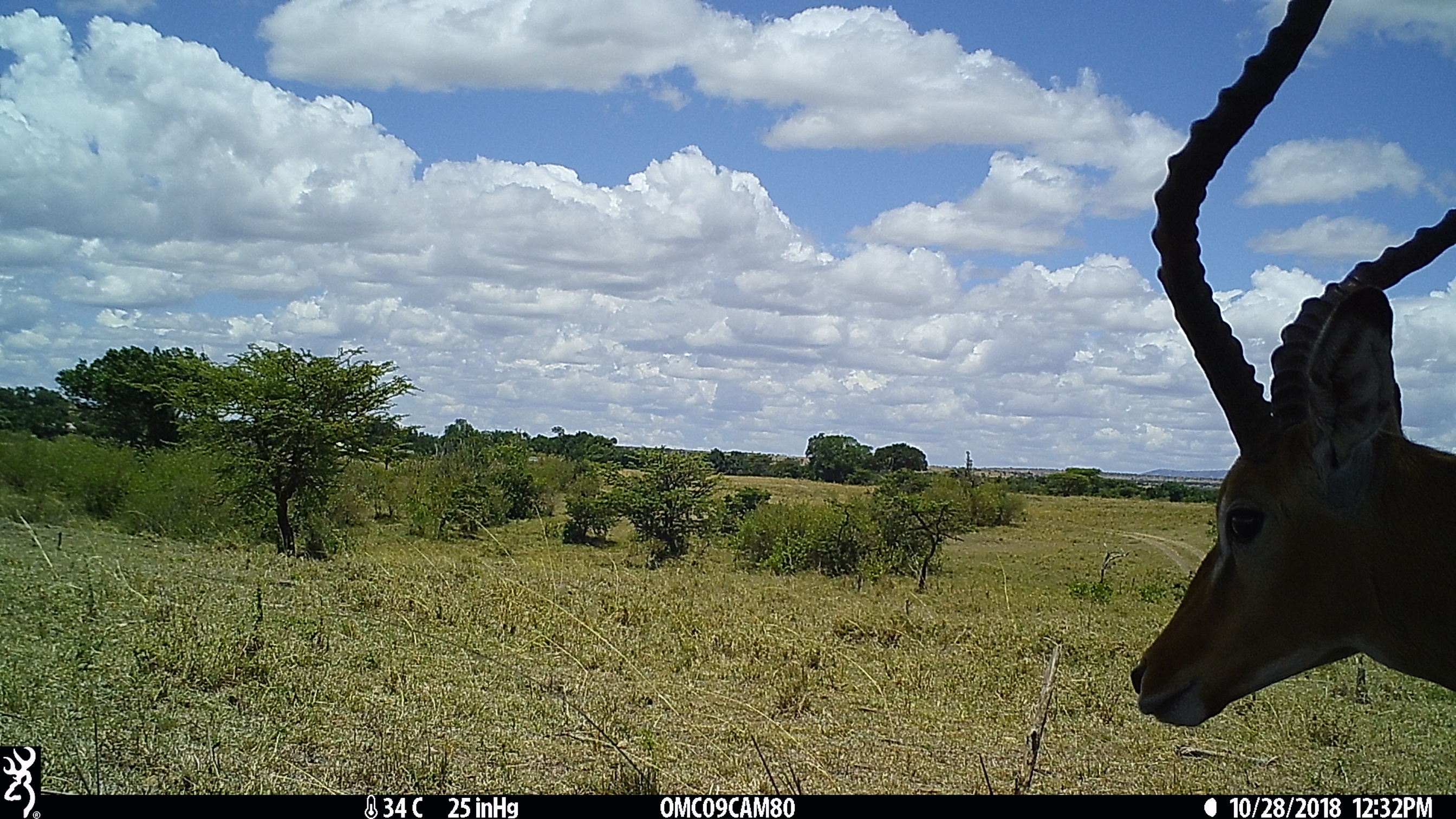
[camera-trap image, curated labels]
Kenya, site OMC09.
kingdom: Animalia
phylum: Chordata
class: Mammalia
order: Artiodactyla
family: Bovidae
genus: Aepyceros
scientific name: Aepyceros melampus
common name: impala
Impala (Aepyceros melampus).